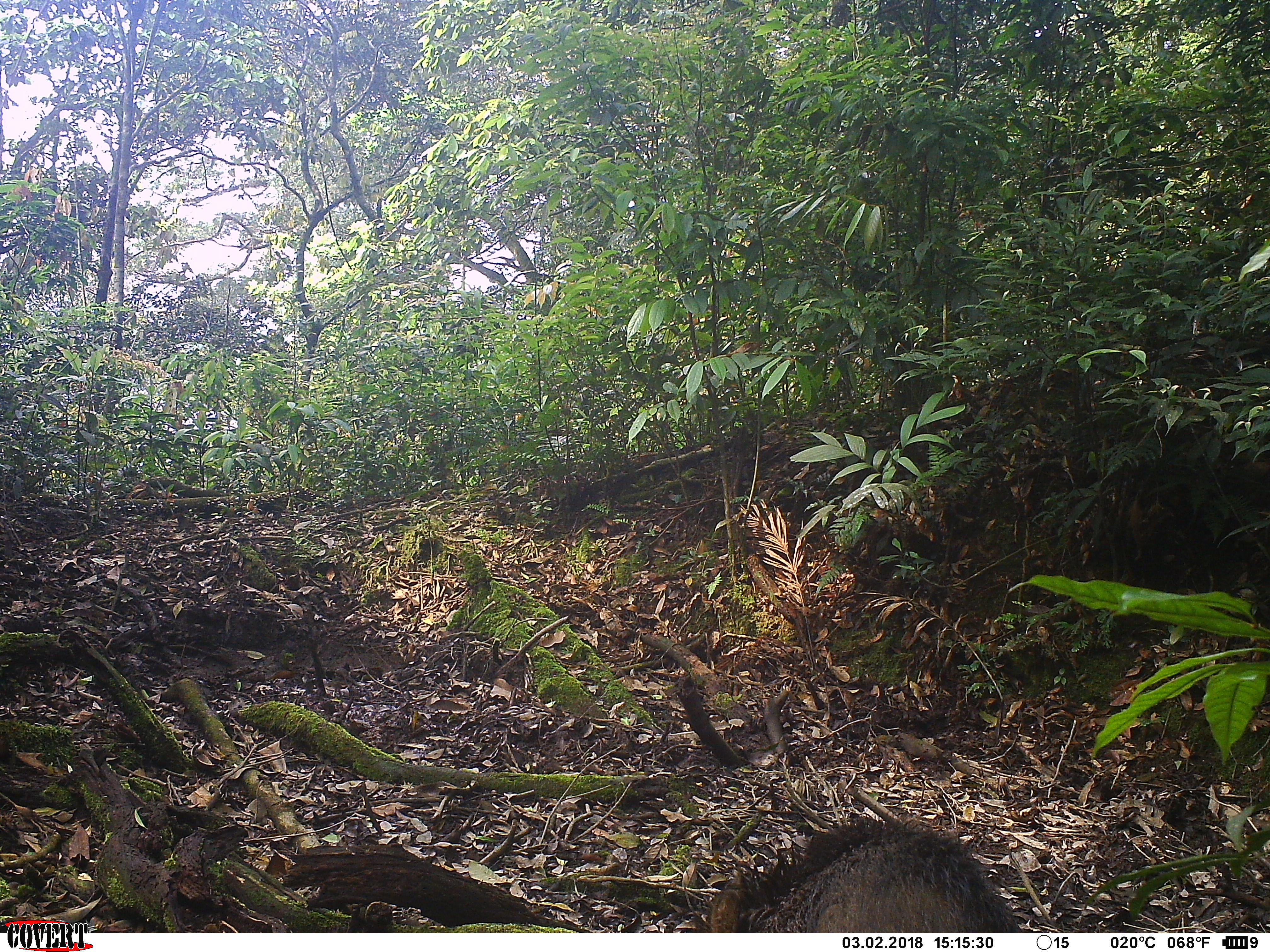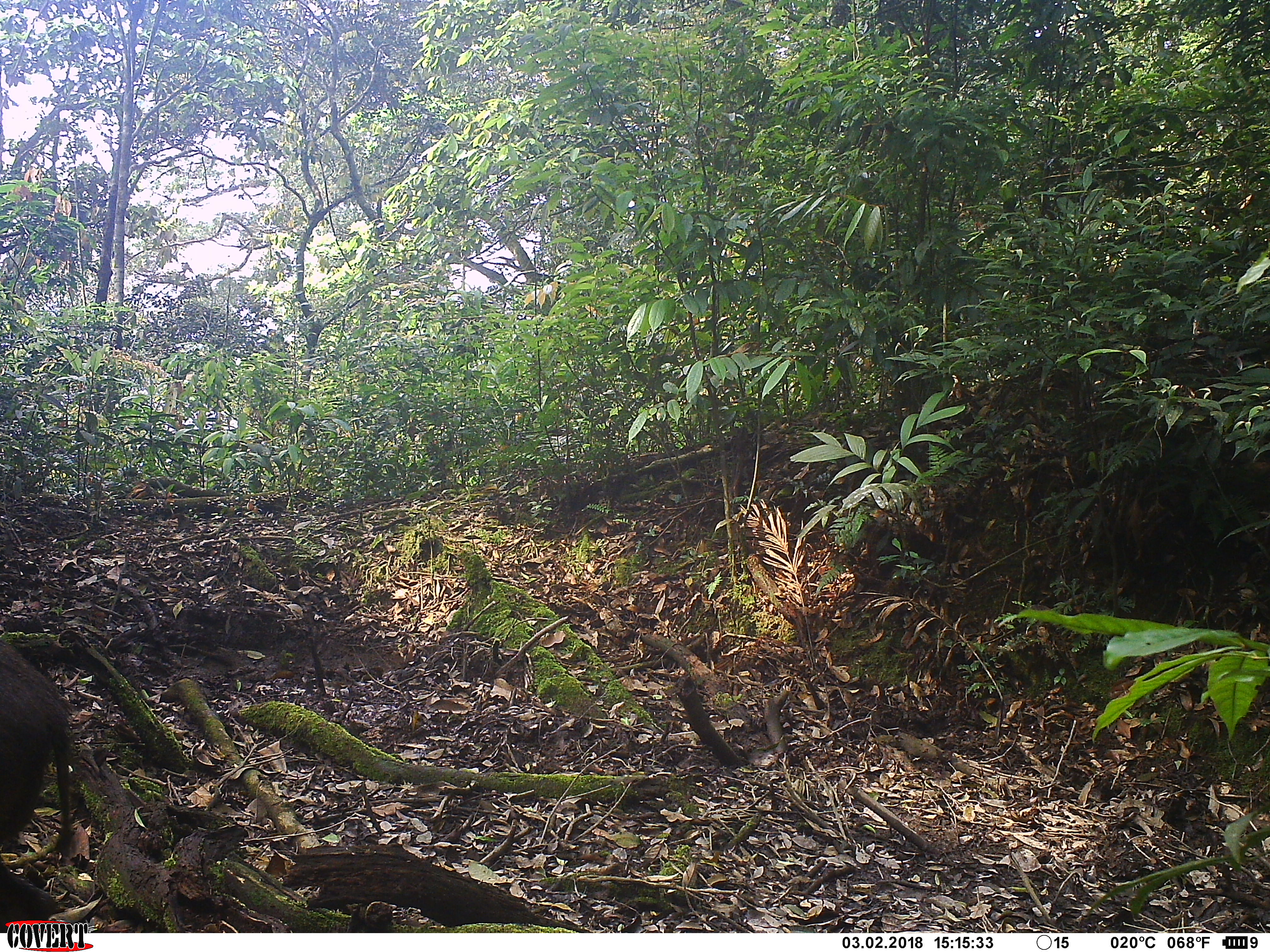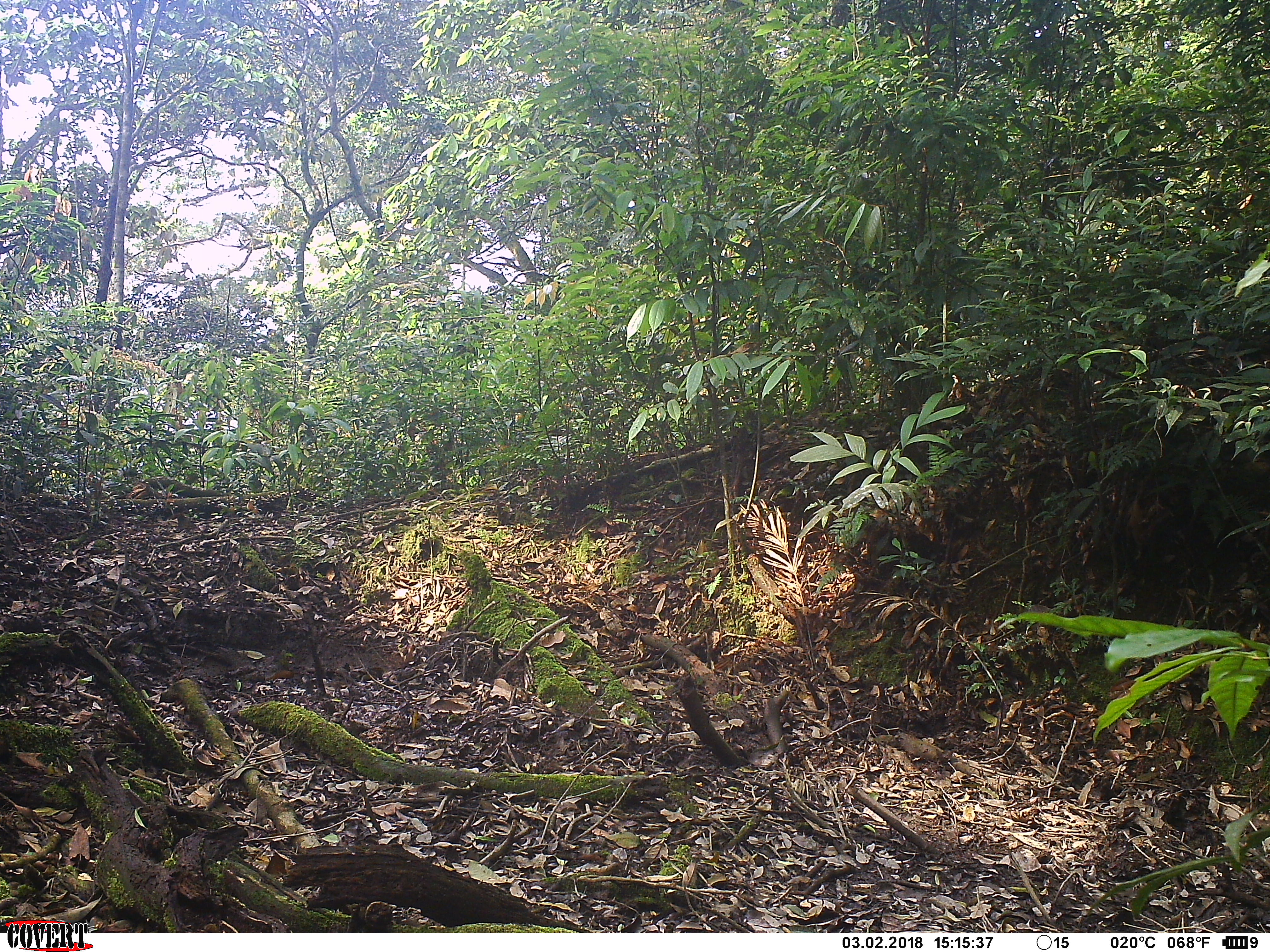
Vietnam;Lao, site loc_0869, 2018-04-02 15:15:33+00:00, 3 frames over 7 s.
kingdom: Animalia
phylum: Chordata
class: Mammalia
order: Artiodactyla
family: Suidae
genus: Sus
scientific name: Sus scrofa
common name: eurasian wild pig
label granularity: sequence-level